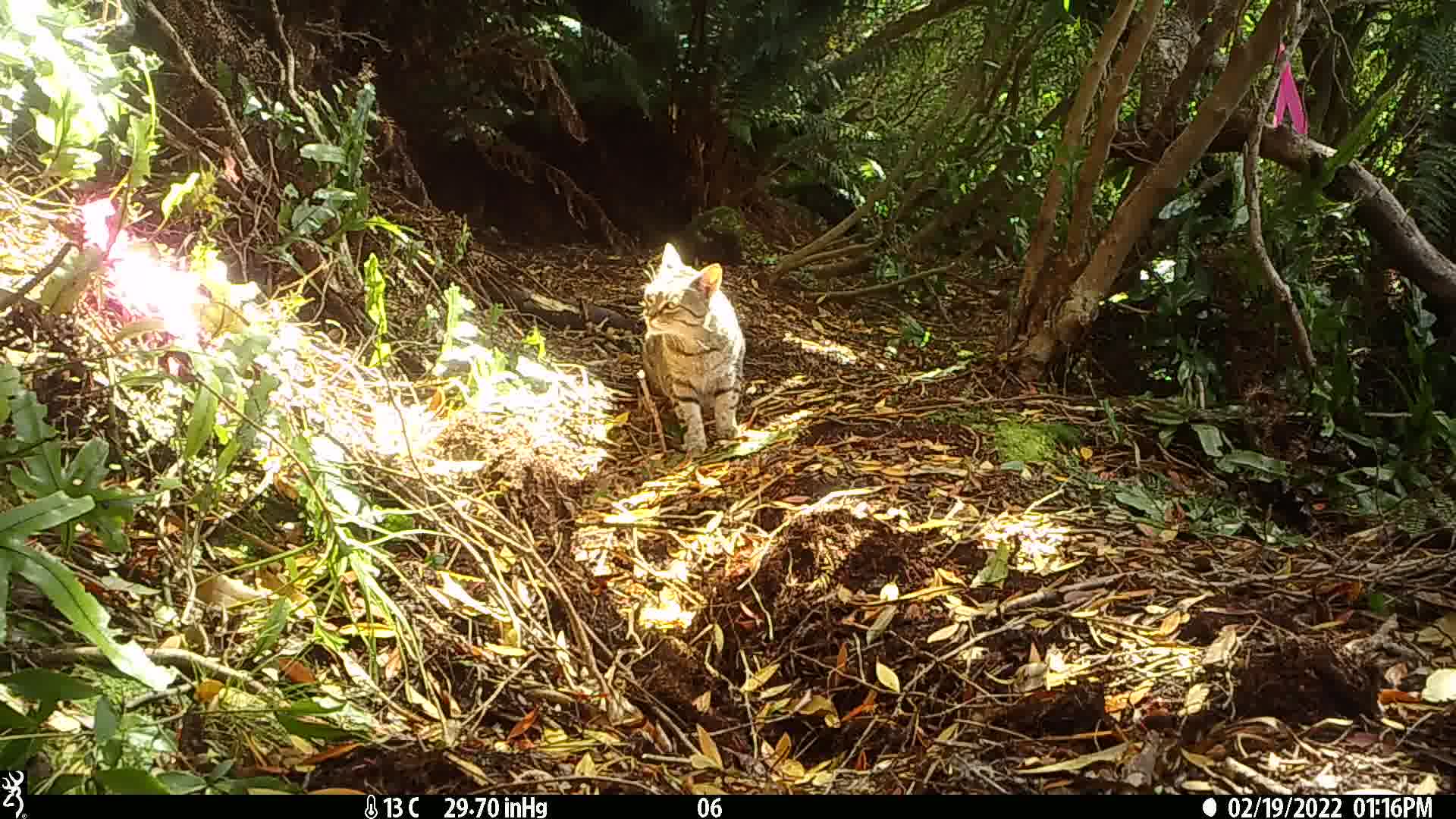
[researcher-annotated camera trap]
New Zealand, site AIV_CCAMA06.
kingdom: Animalia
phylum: Chordata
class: Mammalia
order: Carnivora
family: Felidae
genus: Felis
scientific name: Felis catus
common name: domestic cat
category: cat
Cat (domestic cat) (Felis catus).